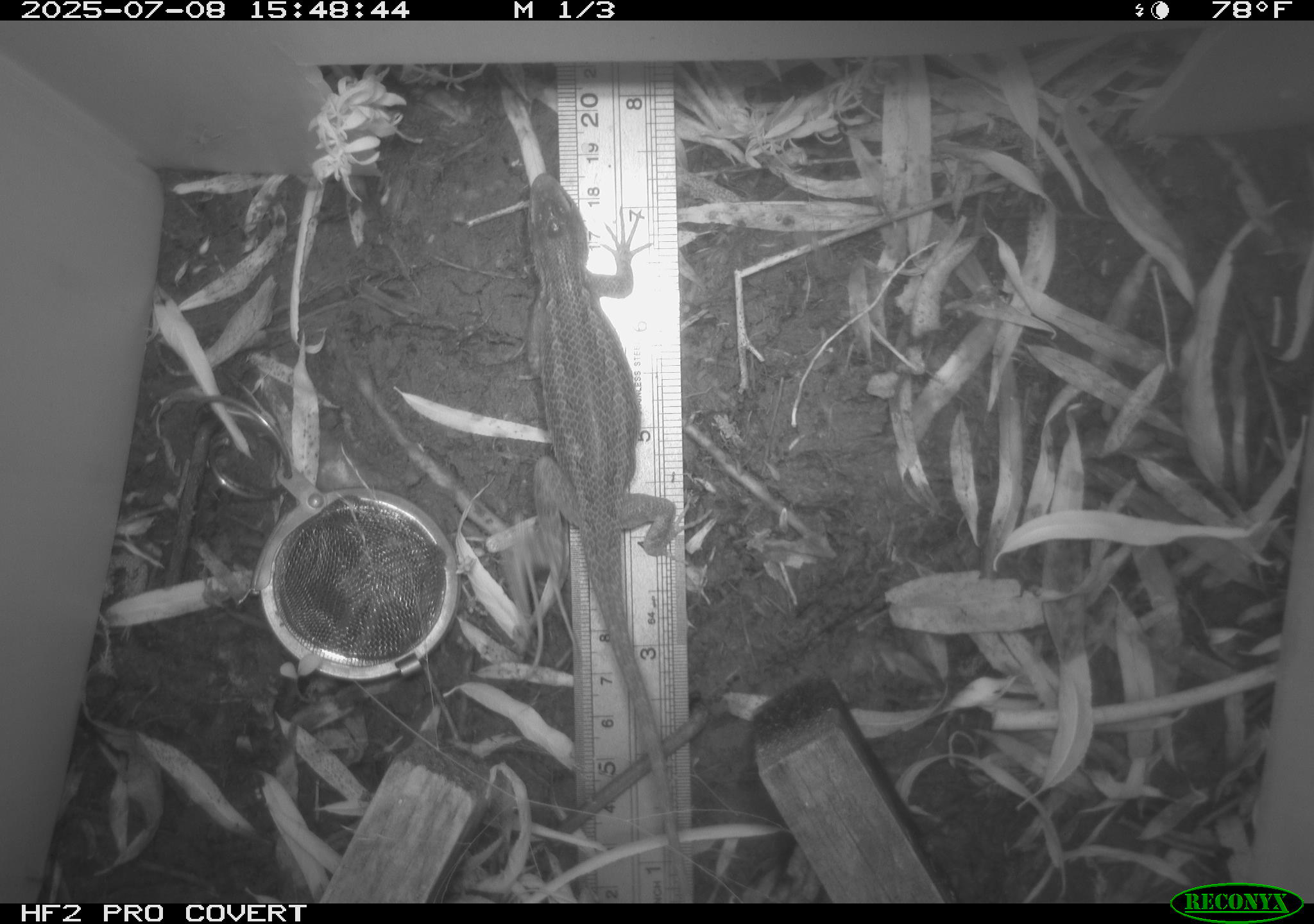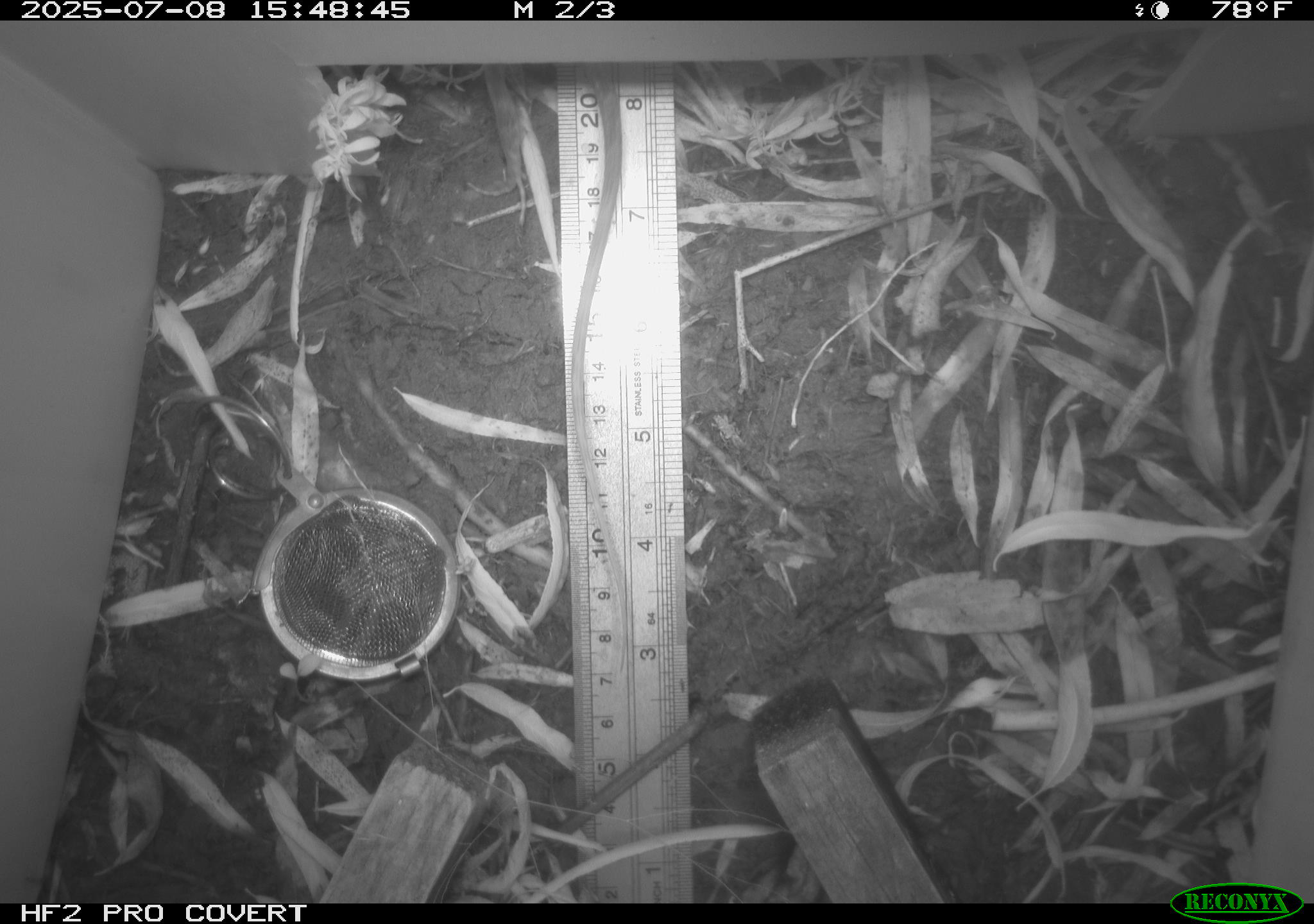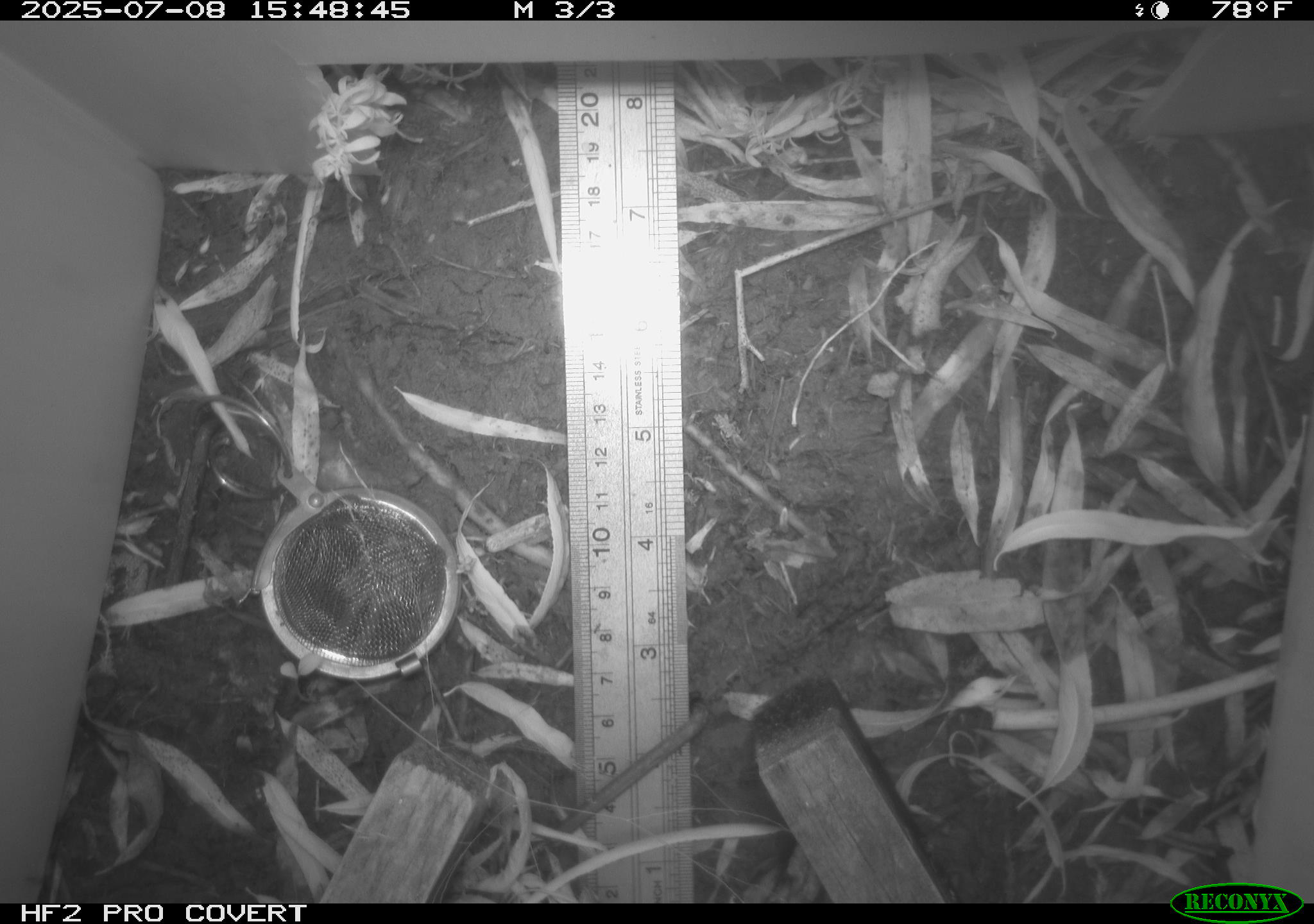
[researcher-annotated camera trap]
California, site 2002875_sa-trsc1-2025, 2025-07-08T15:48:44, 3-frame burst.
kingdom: Animalia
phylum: Chordata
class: Reptilia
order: Squamata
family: Phrynosomatidae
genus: Sceloporus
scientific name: Sceloporus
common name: spiny lizards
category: sceloporus species